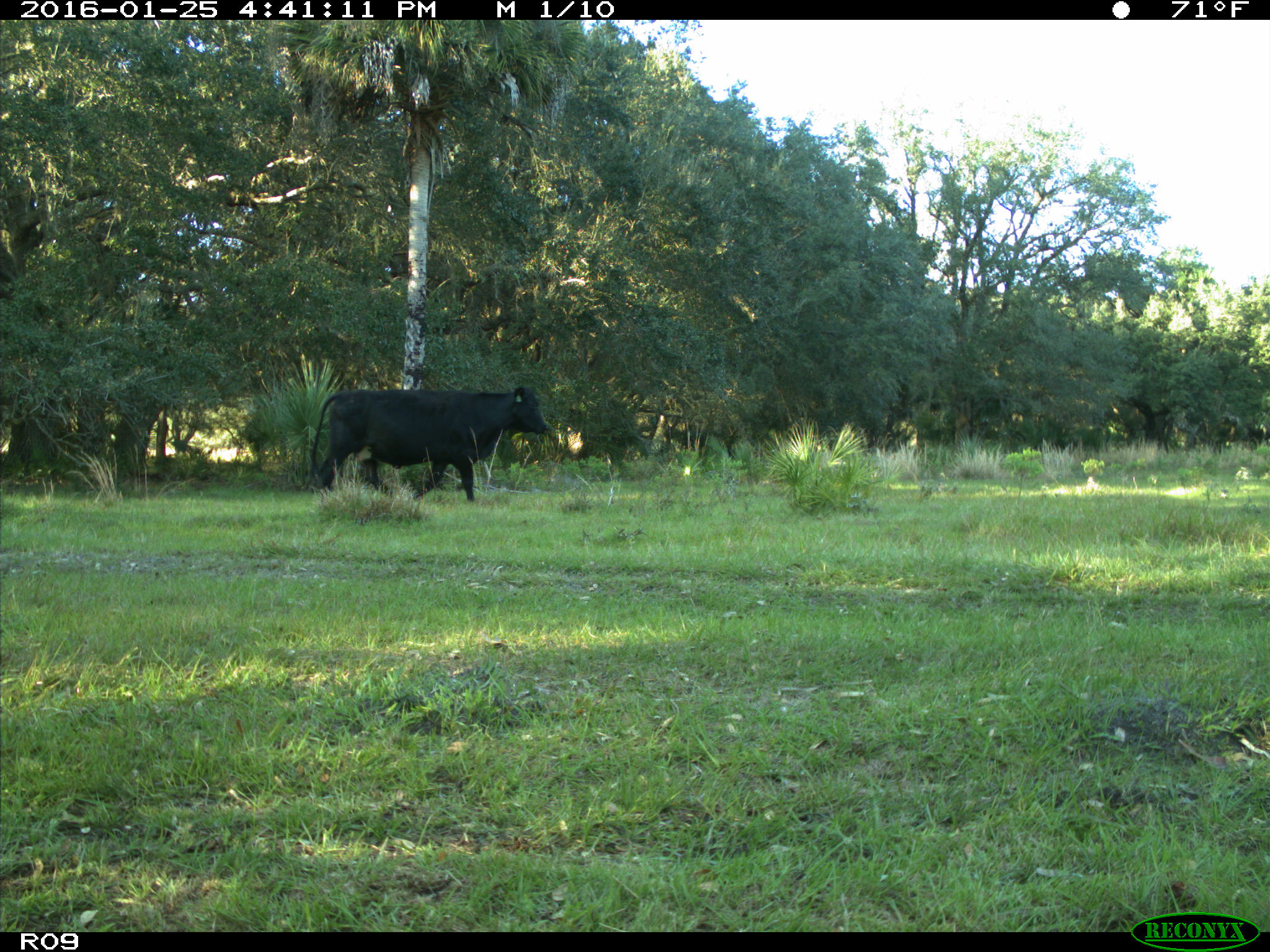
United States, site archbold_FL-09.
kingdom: Animalia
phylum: Chordata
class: Mammalia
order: Artiodactyla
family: Bovidae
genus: Bos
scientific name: Bos taurus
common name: domestic cow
Bos taurus (domestic cow).